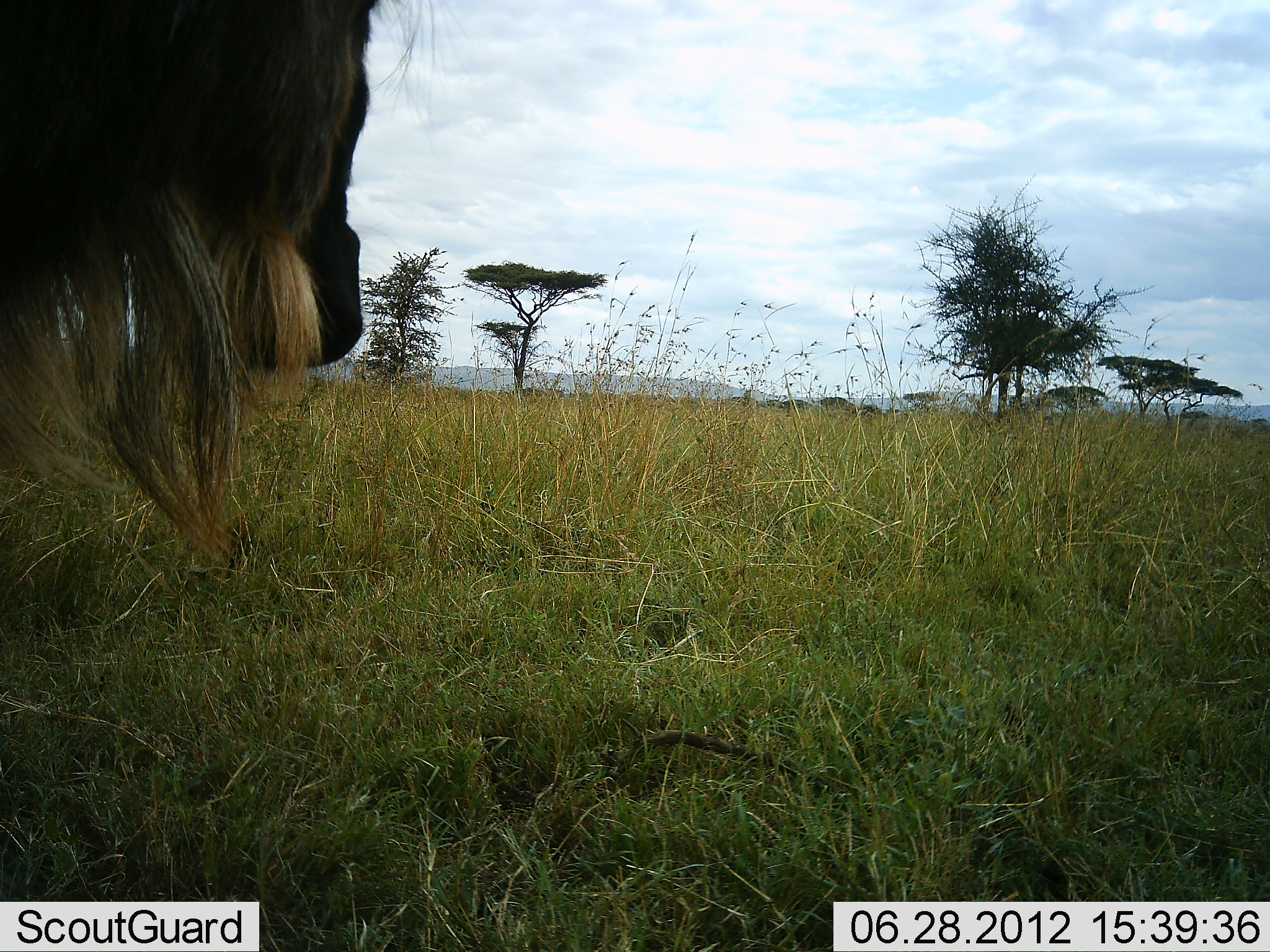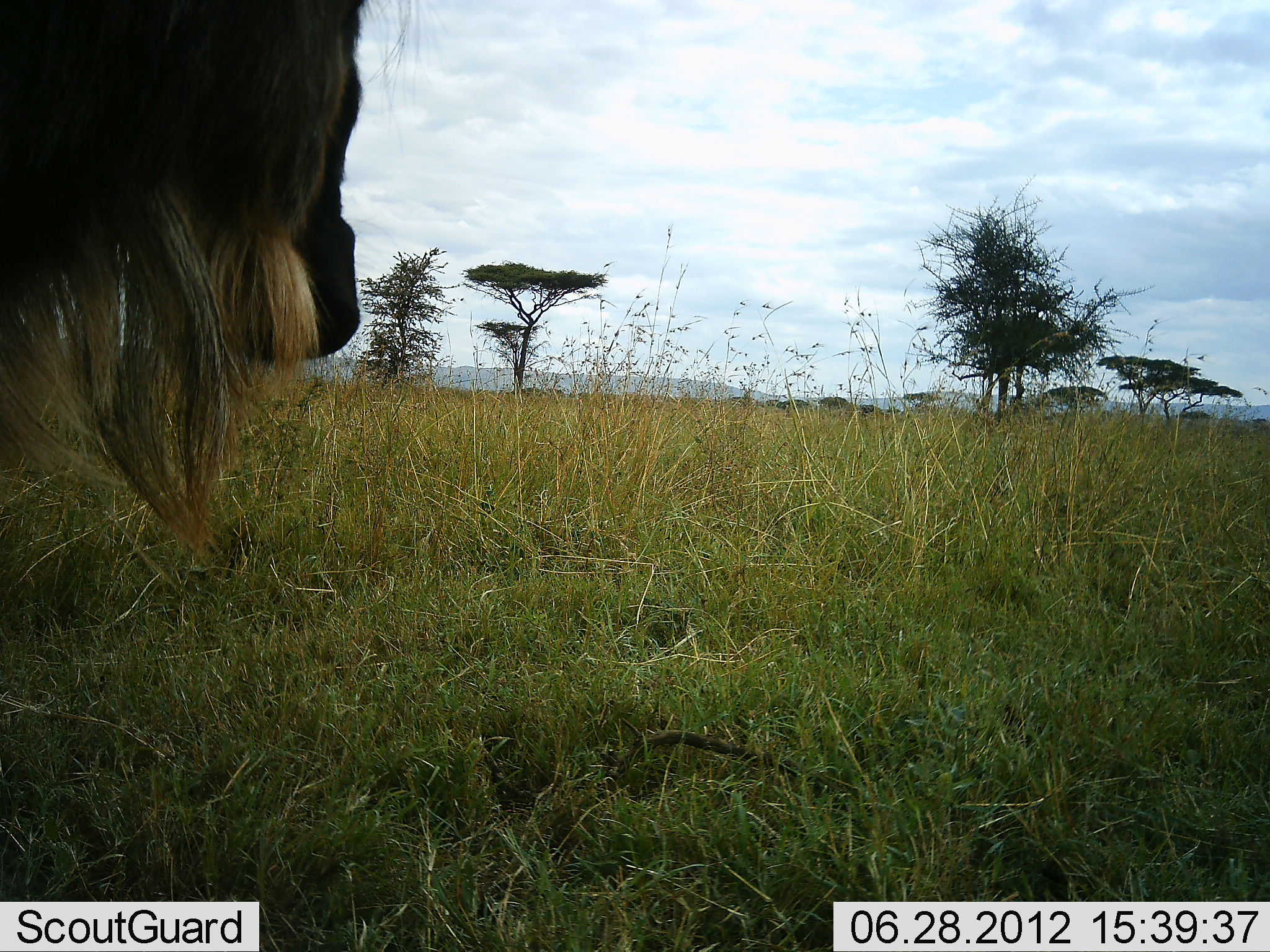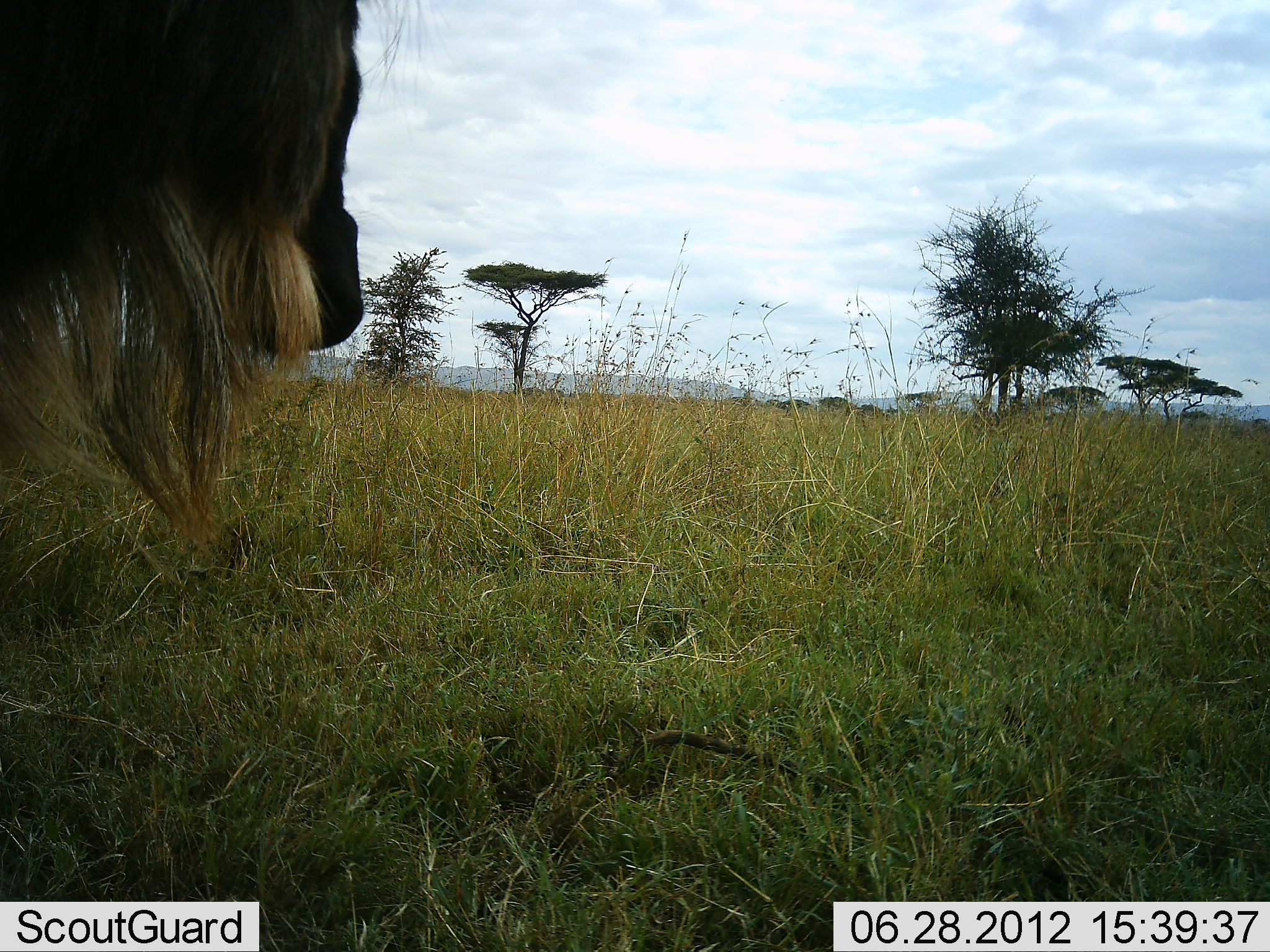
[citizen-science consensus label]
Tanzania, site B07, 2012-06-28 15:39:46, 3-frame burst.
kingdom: Animalia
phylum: Chordata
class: Mammalia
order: Artiodactyla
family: Bovidae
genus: Connochaetes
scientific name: Connochaetes taurinus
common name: blue wildebeest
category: wildebeest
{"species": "wildebeest (blue wildebeest) (Connochaetes taurinus)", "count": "1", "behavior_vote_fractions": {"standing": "100%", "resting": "0%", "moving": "0%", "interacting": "0%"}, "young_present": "0%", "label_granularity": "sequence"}